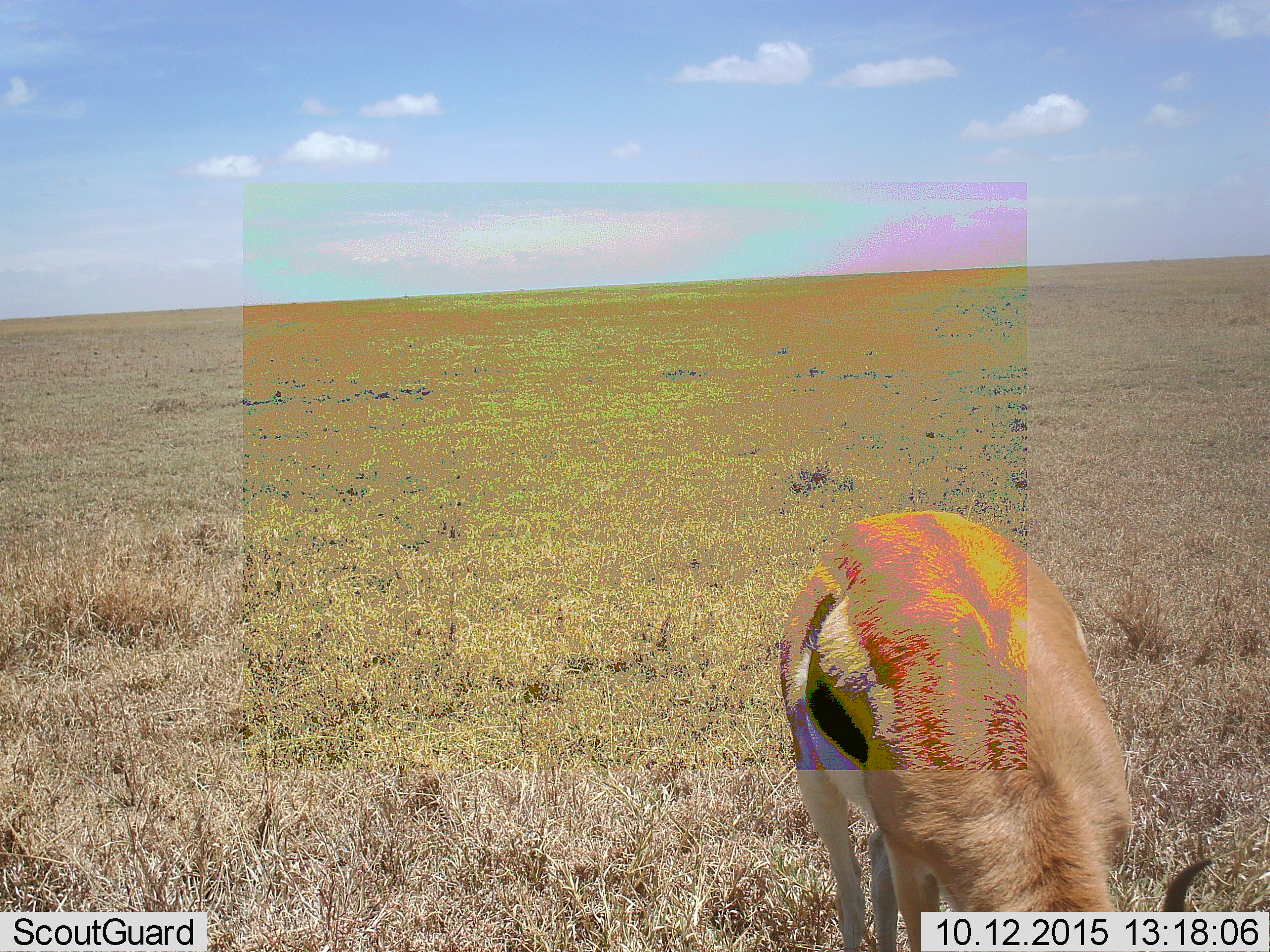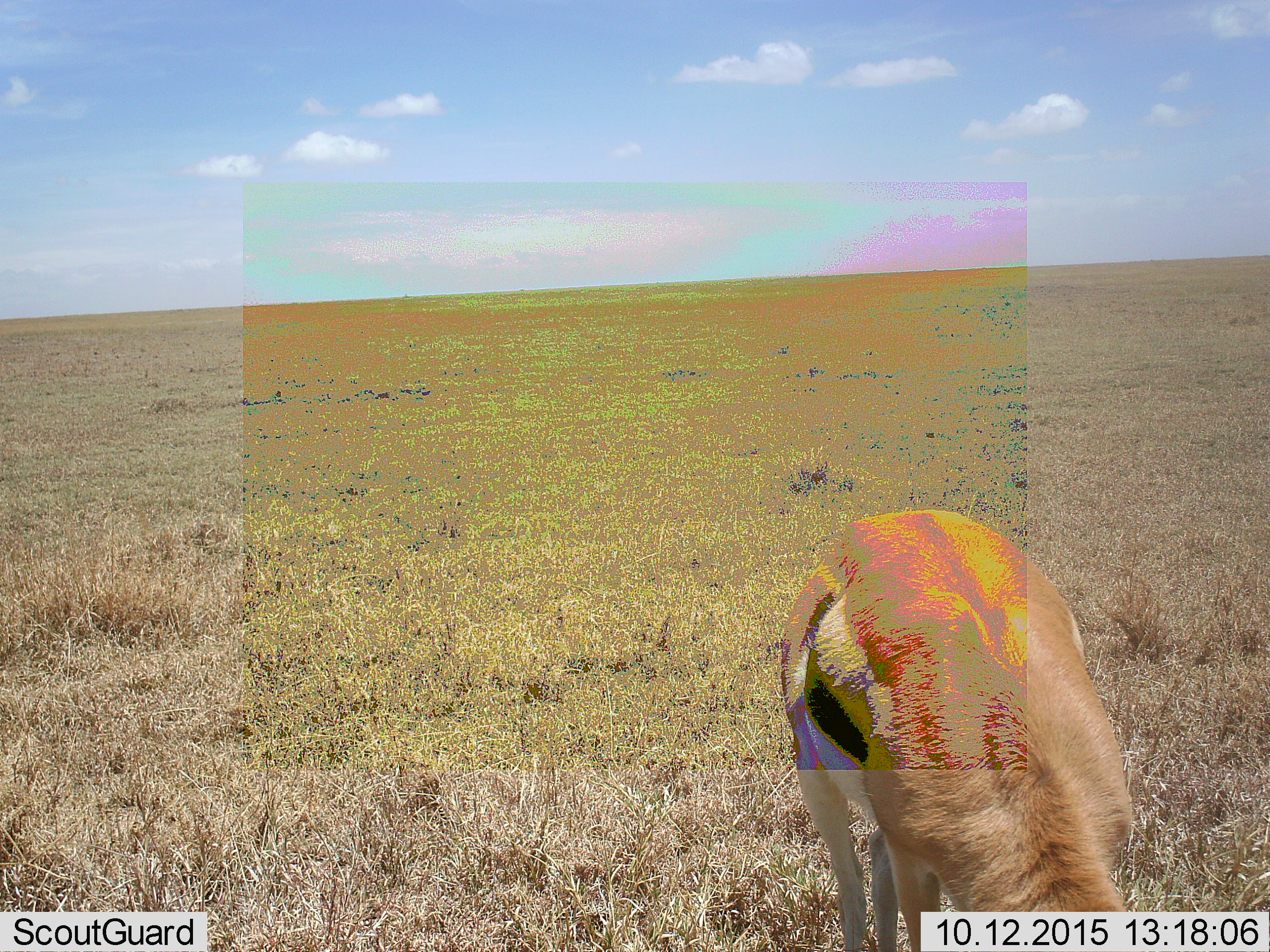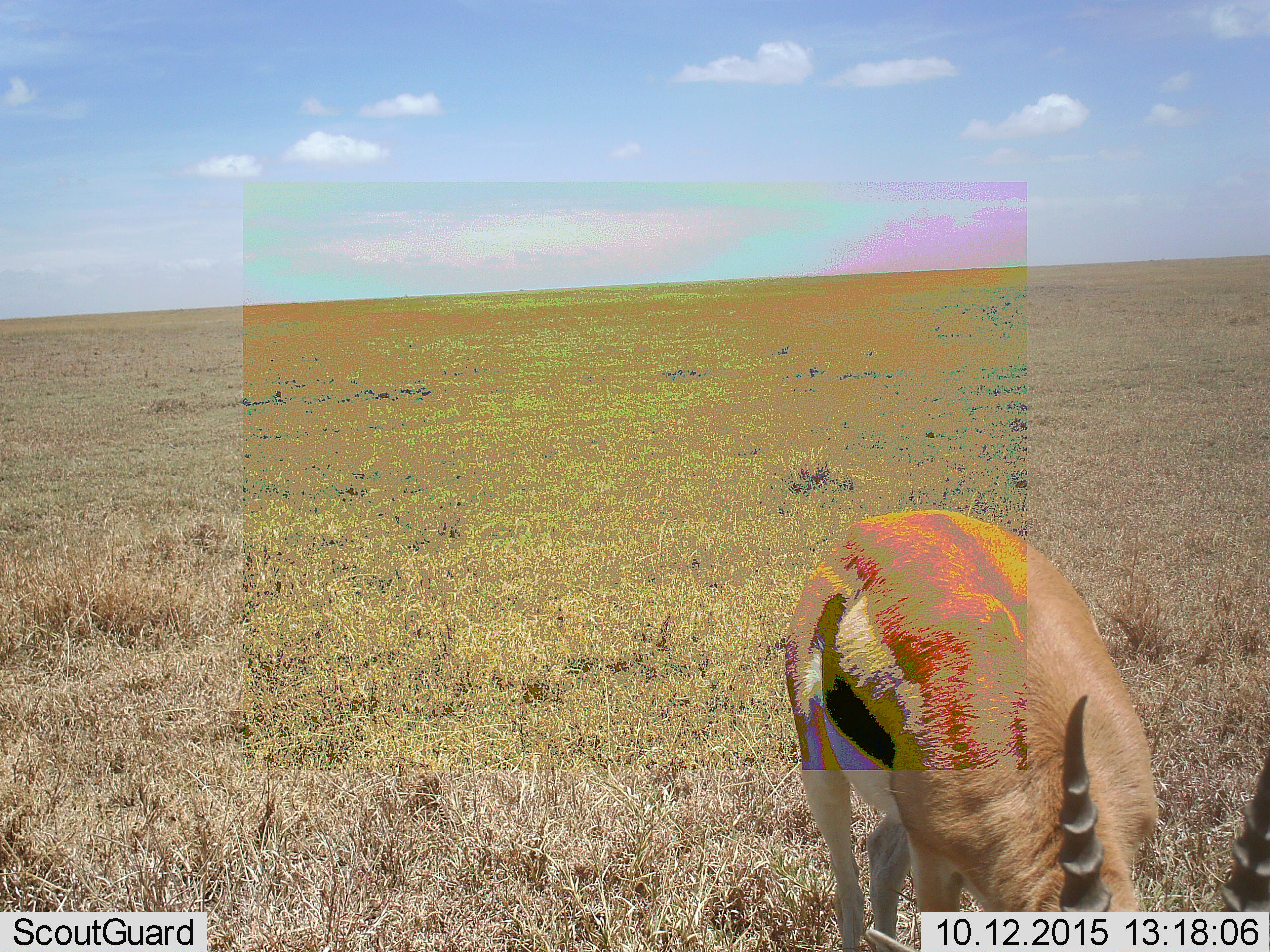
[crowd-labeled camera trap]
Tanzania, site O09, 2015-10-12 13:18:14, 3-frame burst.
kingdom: Animalia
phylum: Chordata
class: Mammalia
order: Artiodactyla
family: Bovidae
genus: Eudorcas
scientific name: Eudorcas thomsonii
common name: thomson's gazelle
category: gazellethomsons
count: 1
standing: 33%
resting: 0%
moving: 0%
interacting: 0%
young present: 11%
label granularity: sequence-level